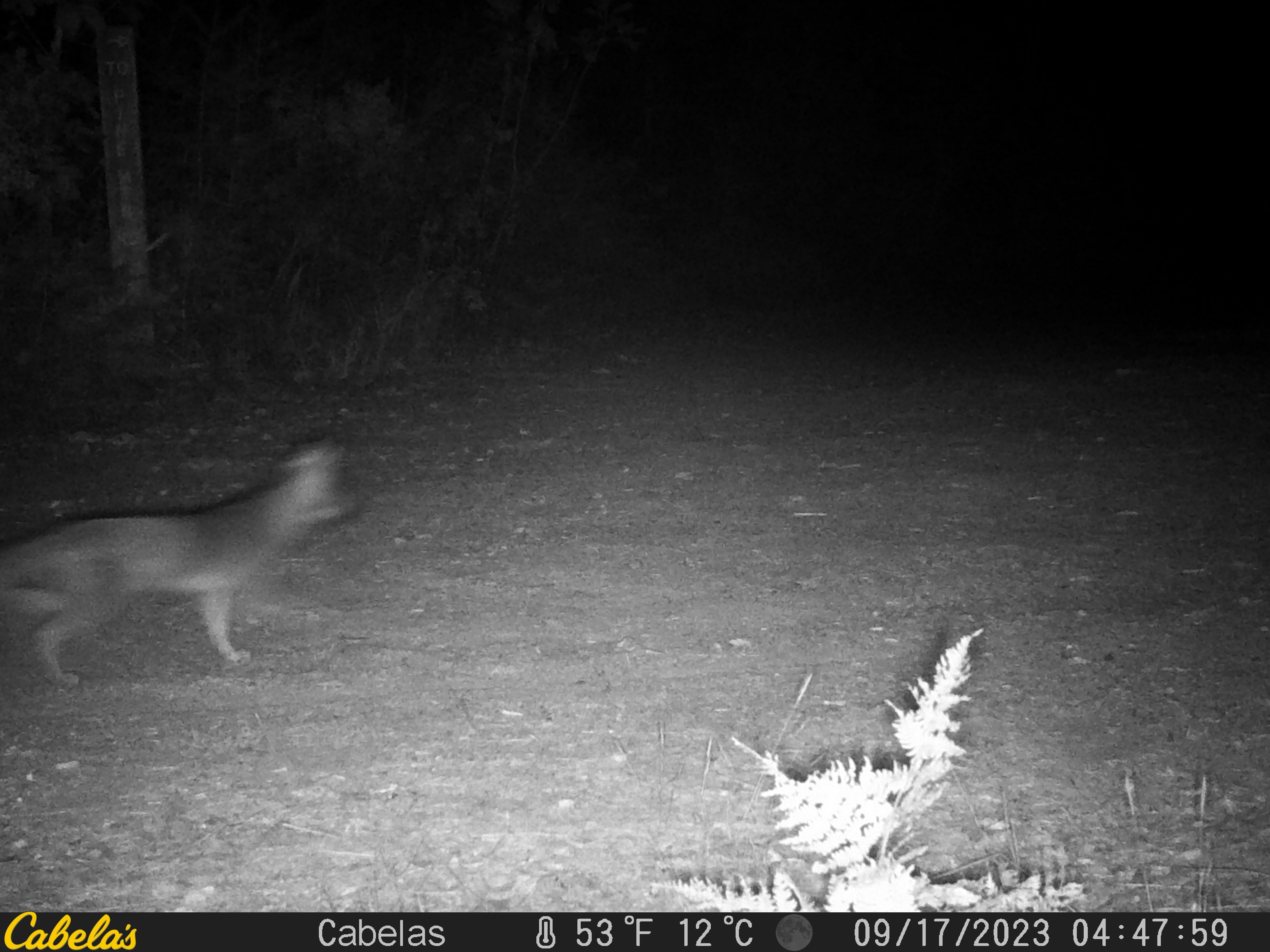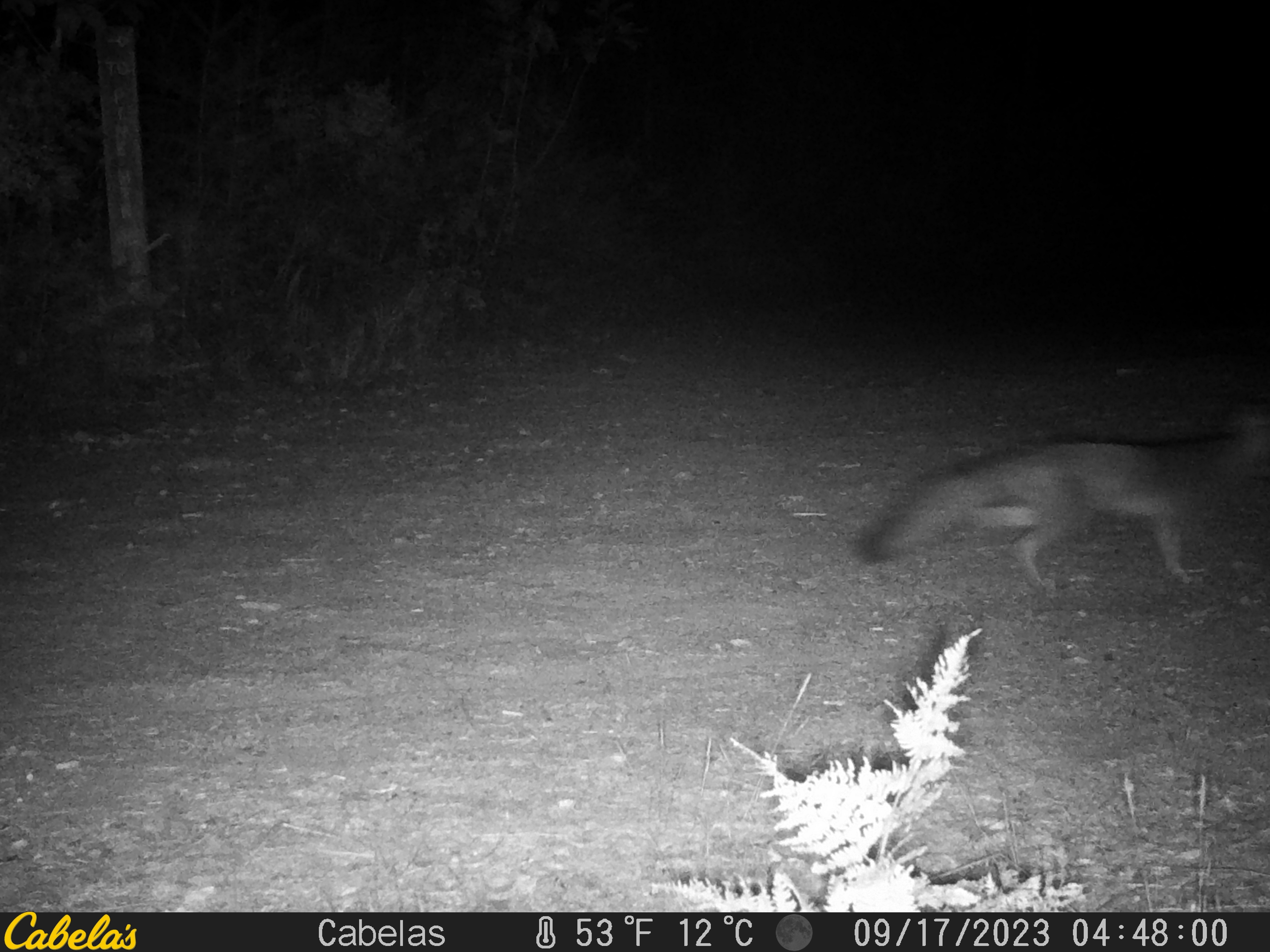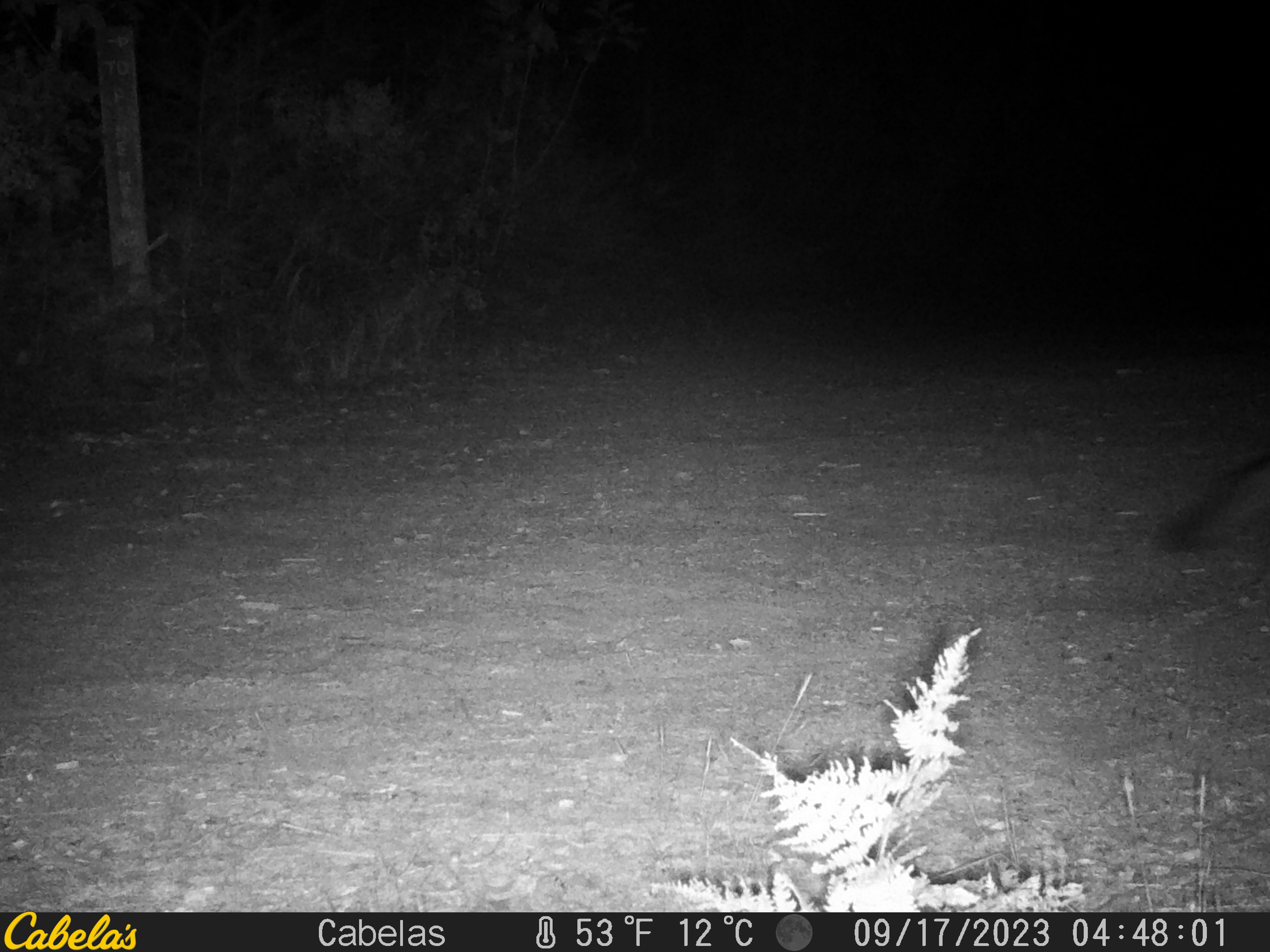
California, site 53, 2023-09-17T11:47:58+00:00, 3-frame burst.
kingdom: Animalia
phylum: Chordata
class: Mammalia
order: Carnivora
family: Canidae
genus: Urocyon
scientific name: Urocyon cinereoargenteus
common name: gray fox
Gray fox (Urocyon cinereoargenteus).